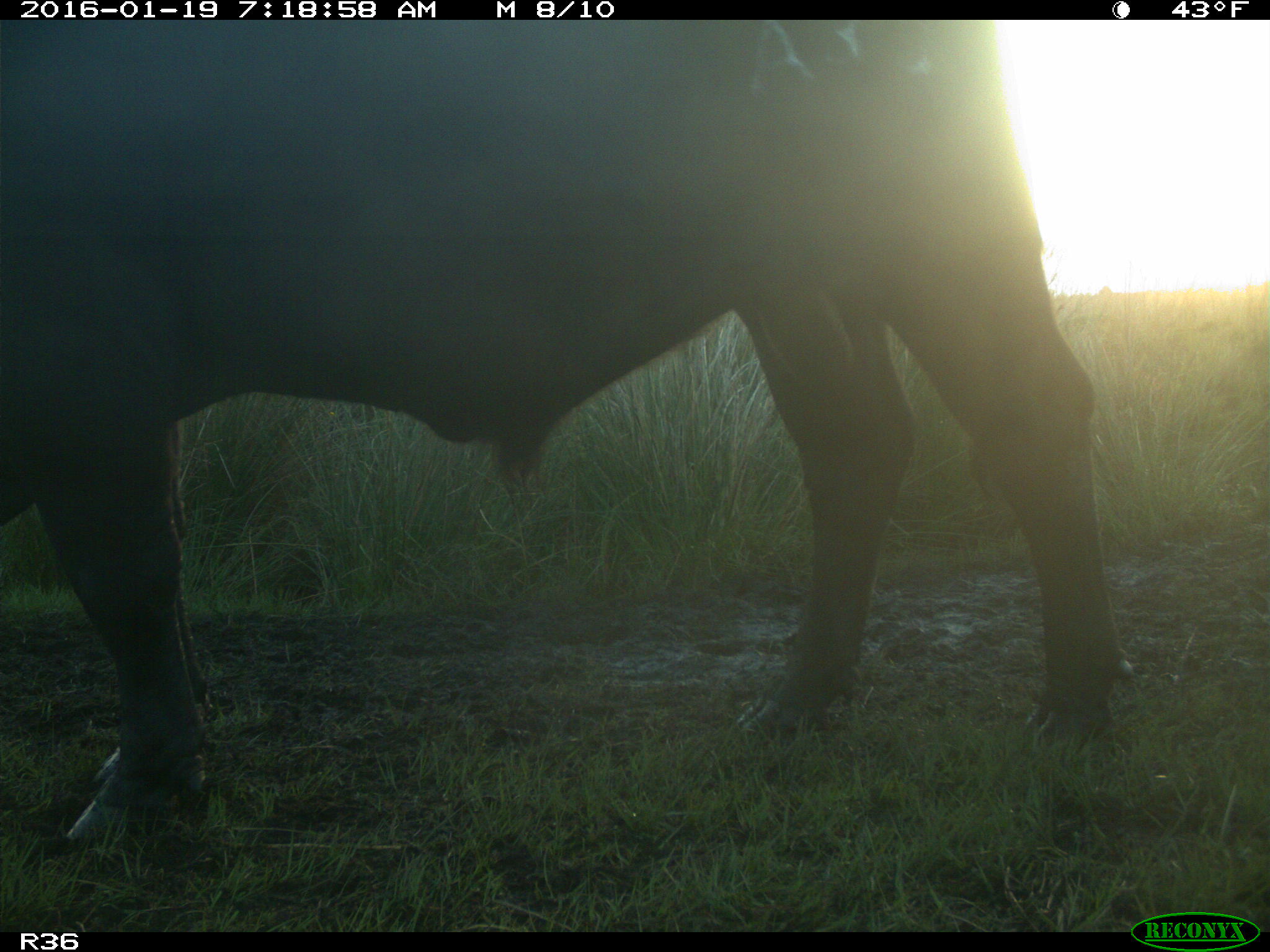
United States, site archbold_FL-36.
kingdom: Animalia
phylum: Chordata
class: Mammalia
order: Artiodactyla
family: Bovidae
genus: Bos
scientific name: Bos taurus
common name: domestic cow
Bos taurus (domestic cow).